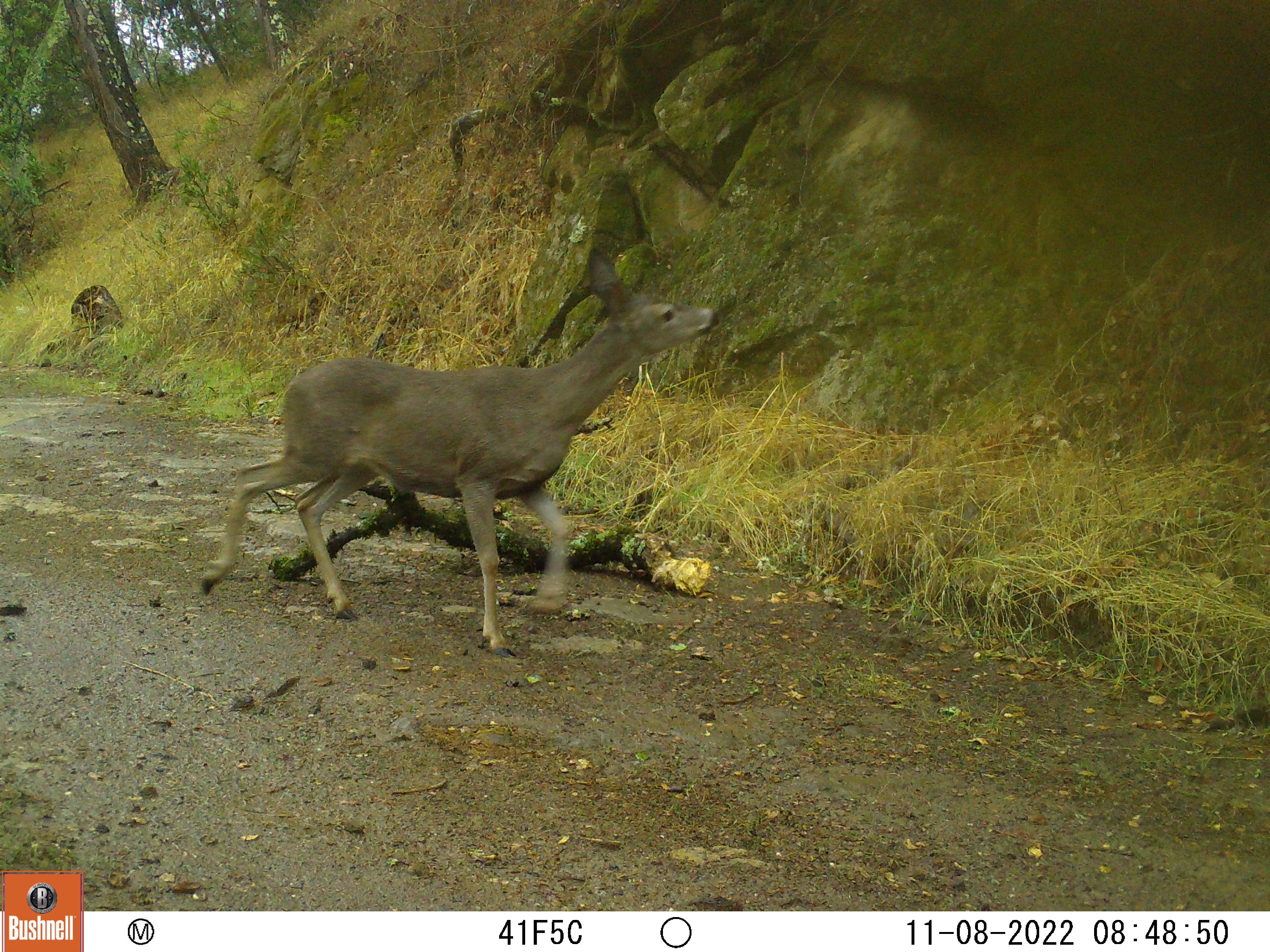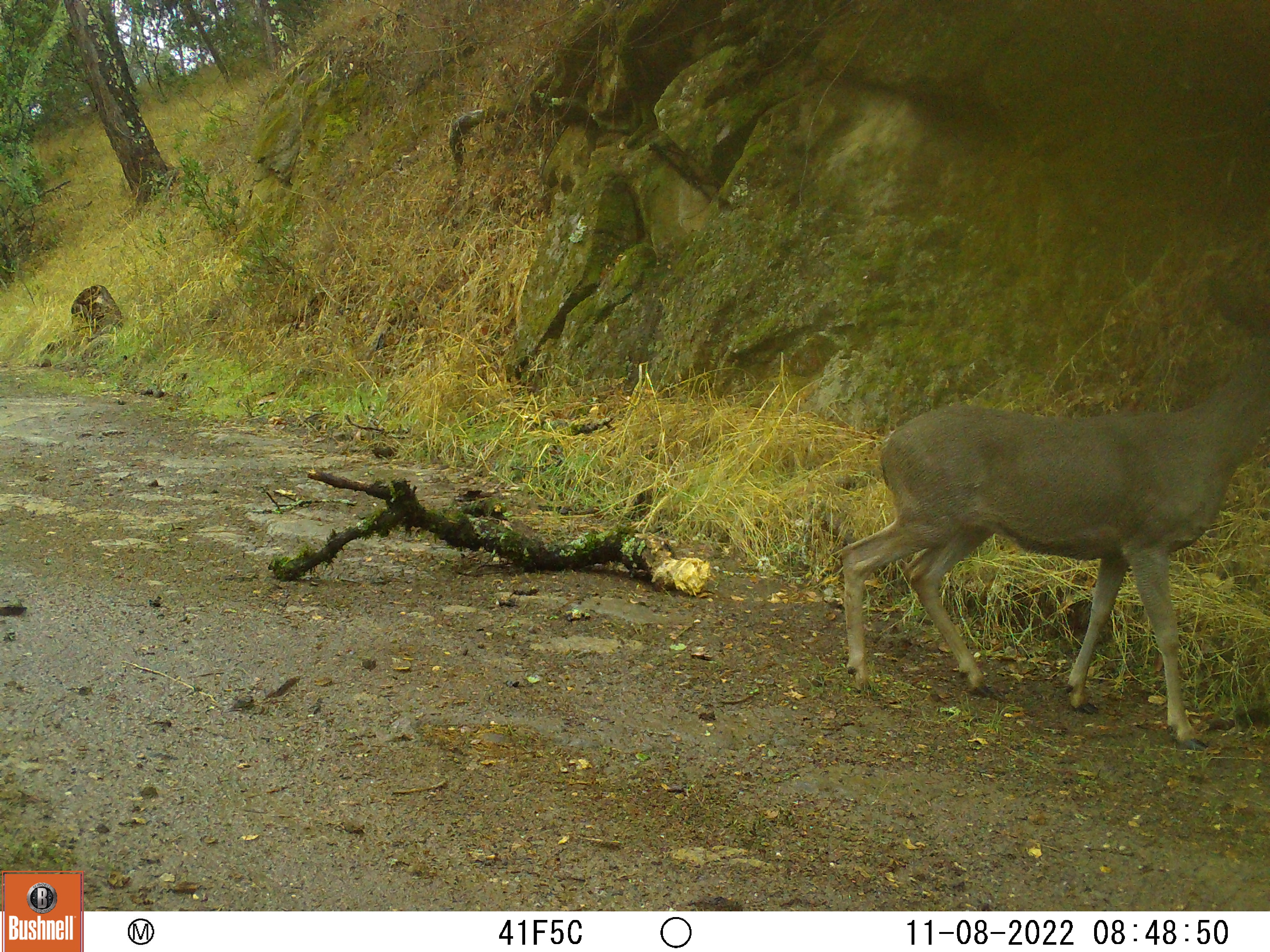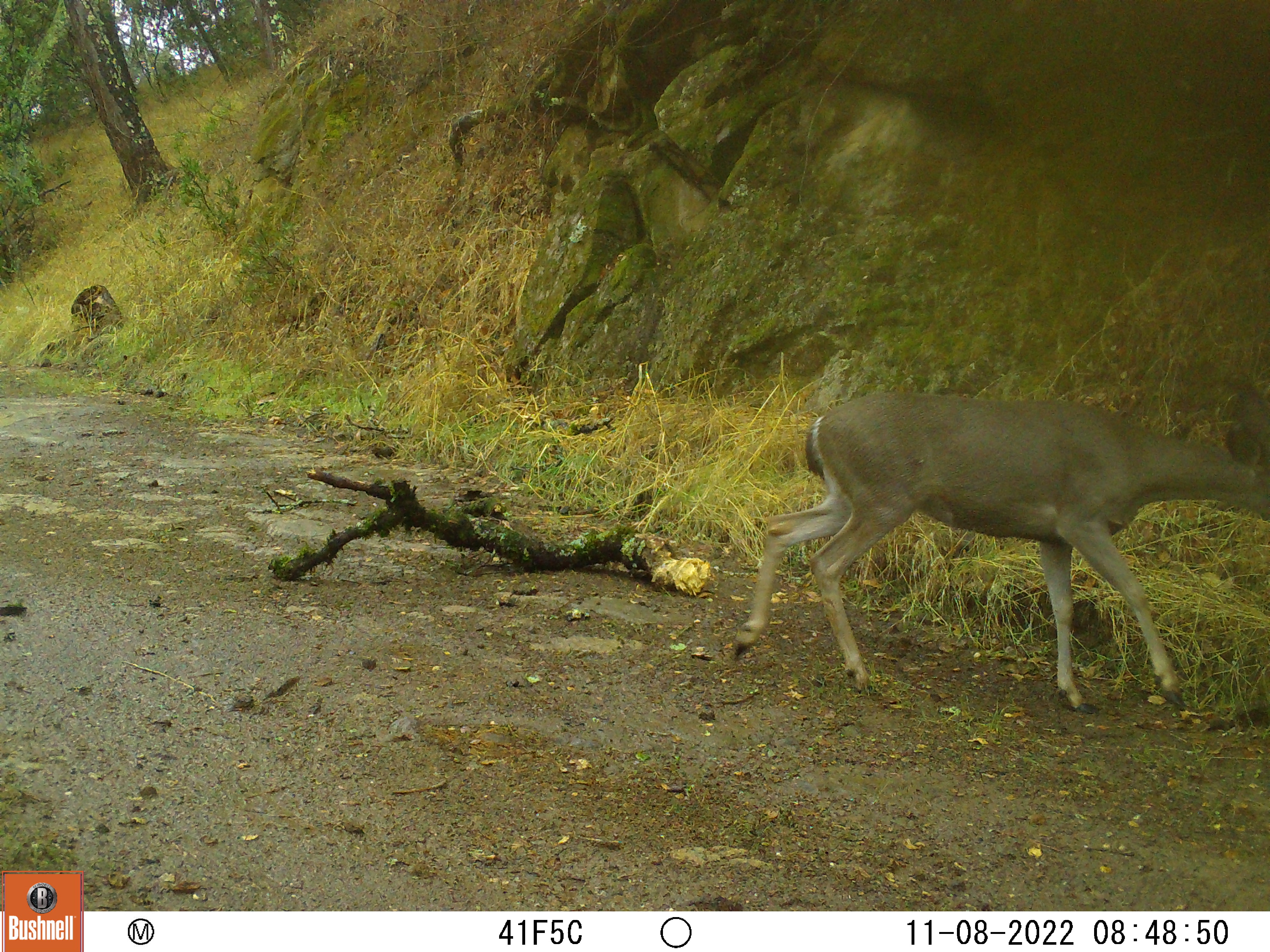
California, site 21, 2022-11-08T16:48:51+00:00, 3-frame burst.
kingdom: Animalia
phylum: Chordata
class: Mammalia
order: Artiodactyla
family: Cervidae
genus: Odocoileus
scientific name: Odocoileus hemionus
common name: mule deer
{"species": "mule deer (Odocoileus hemionus)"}